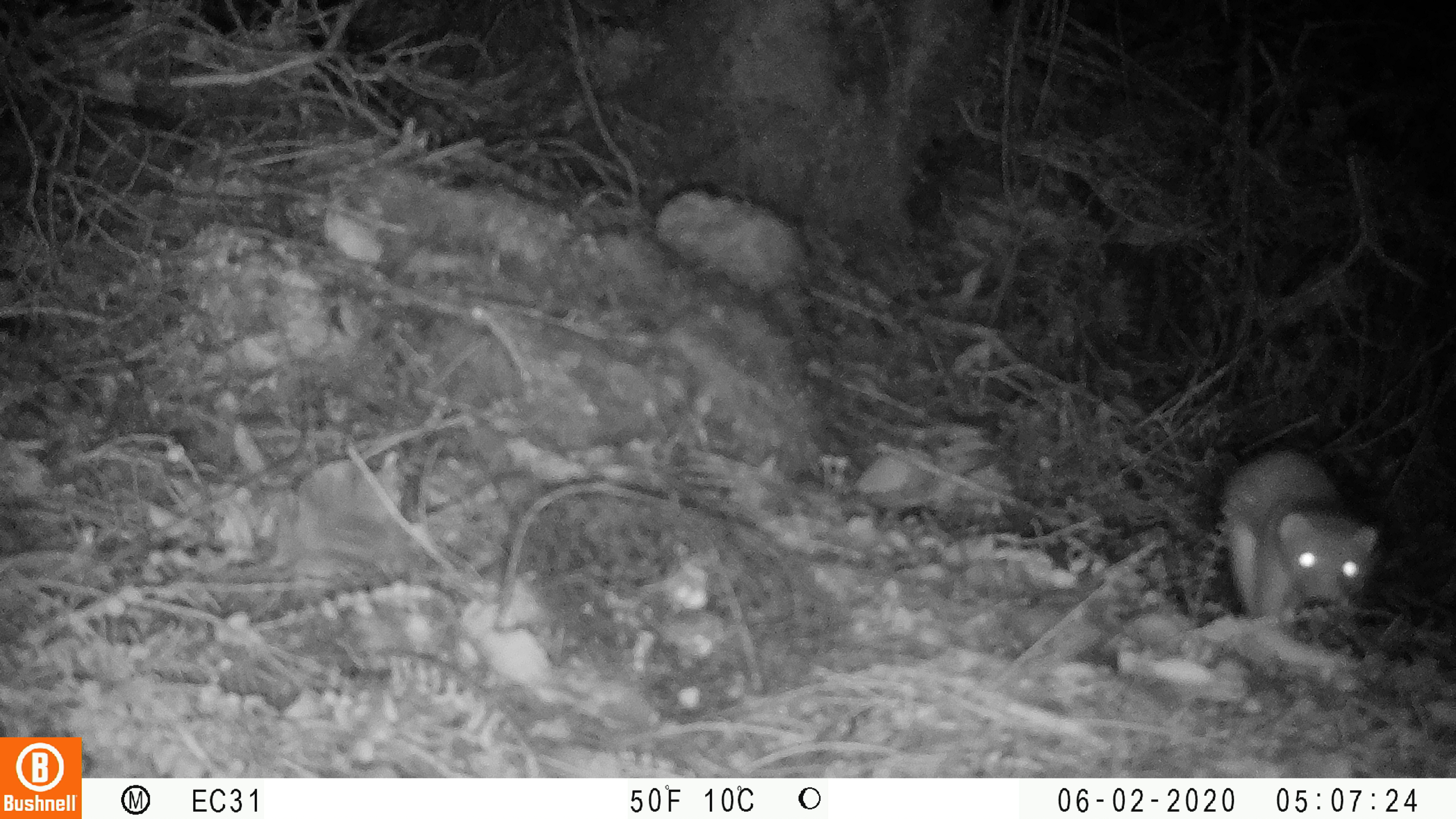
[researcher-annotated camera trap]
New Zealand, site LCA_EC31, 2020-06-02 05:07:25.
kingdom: Animalia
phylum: Chordata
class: Mammalia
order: Carnivora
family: Mustelidae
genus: Mustela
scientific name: Mustela erminea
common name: stoat